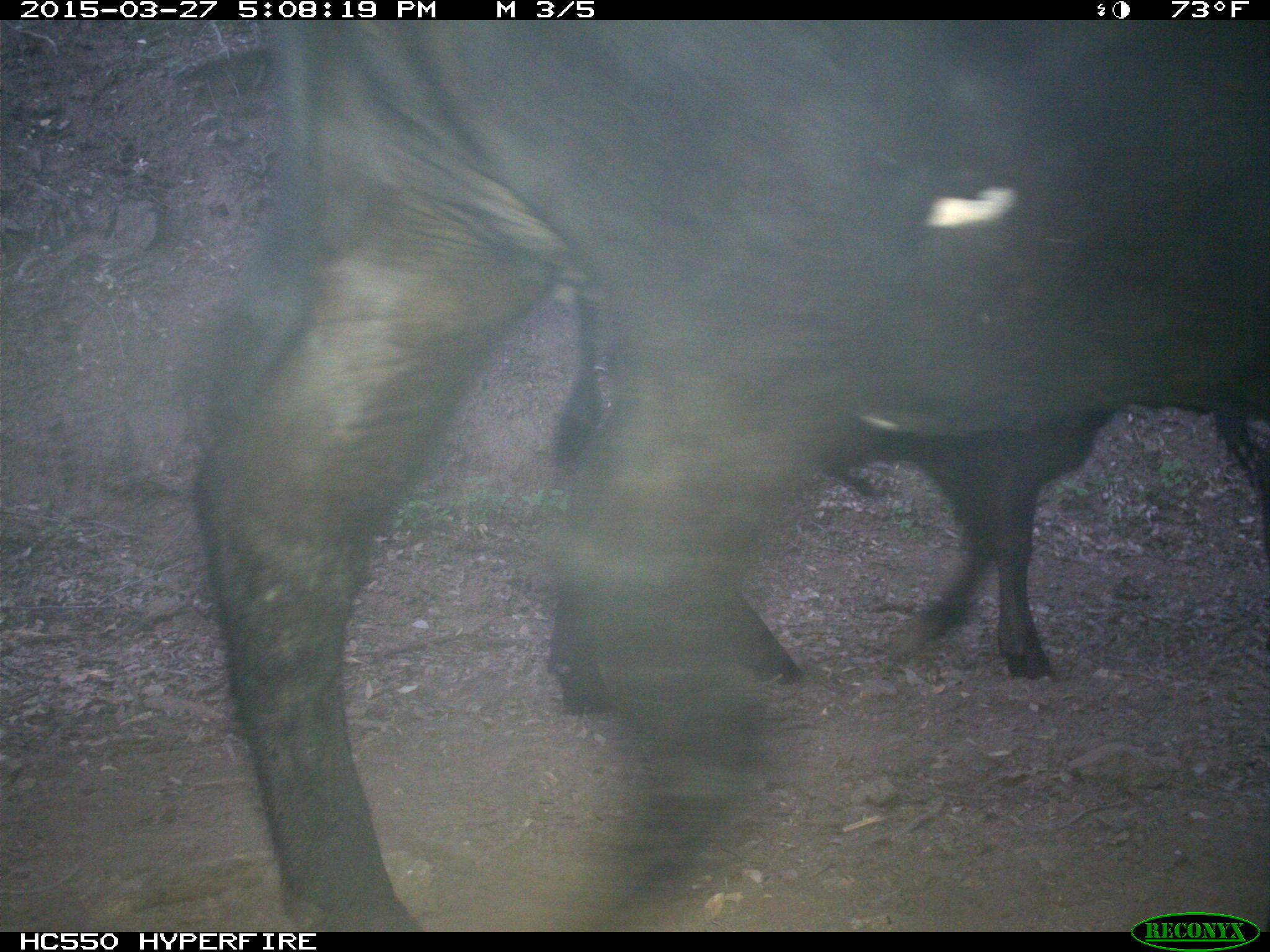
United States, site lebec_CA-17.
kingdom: Animalia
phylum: Chordata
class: Mammalia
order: Artiodactyla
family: Bovidae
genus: Bos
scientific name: Bos taurus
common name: domestic cow